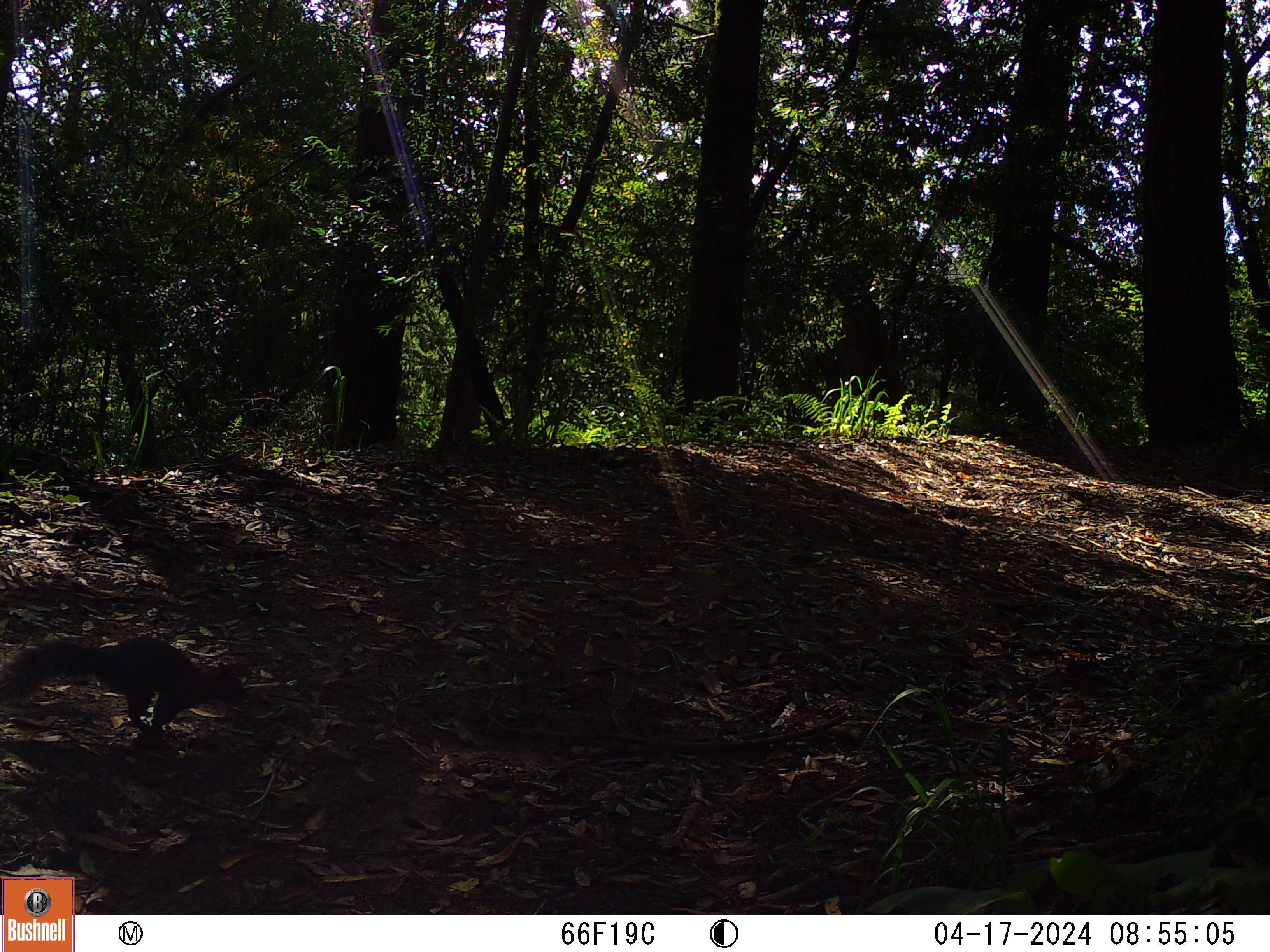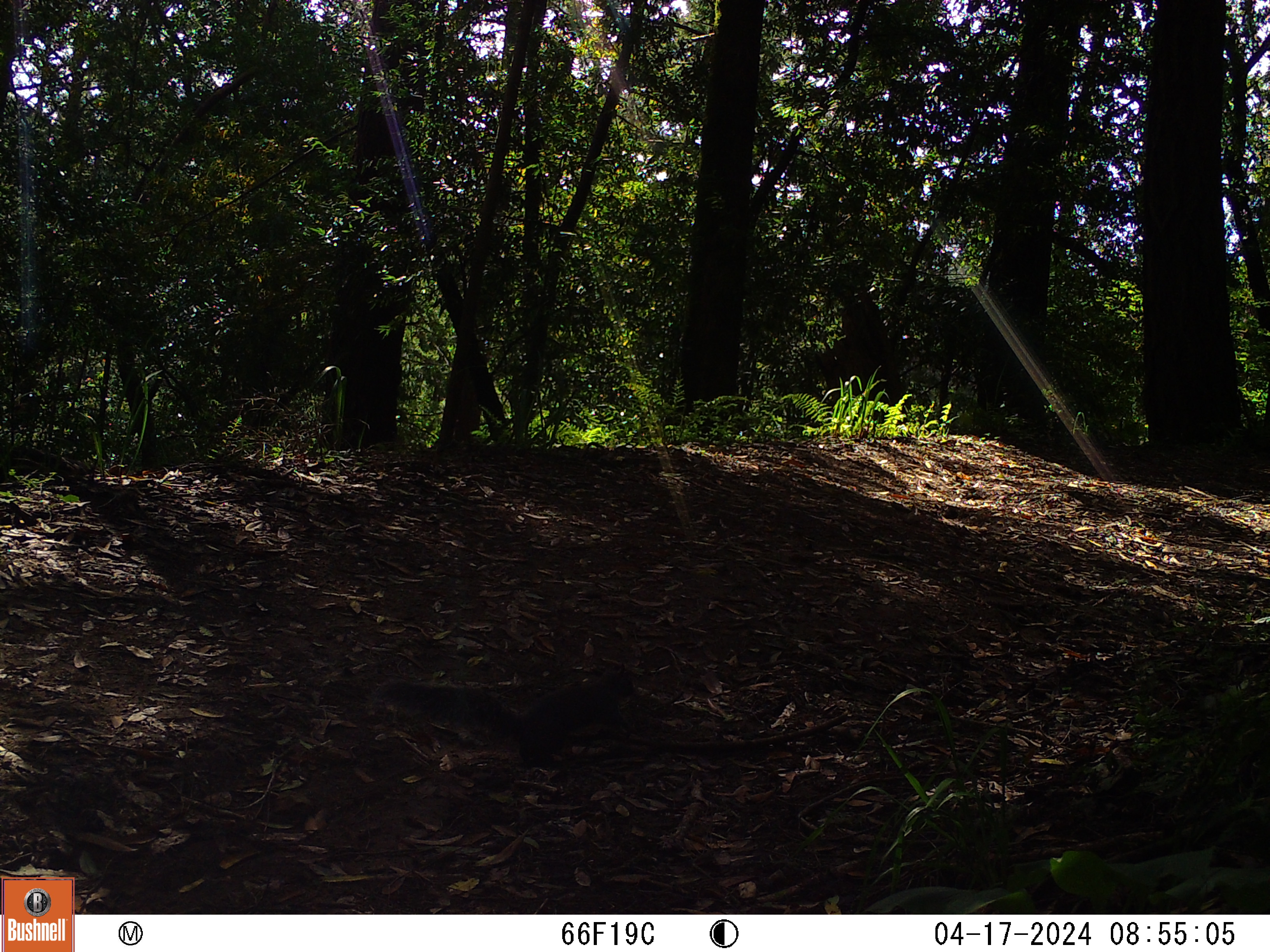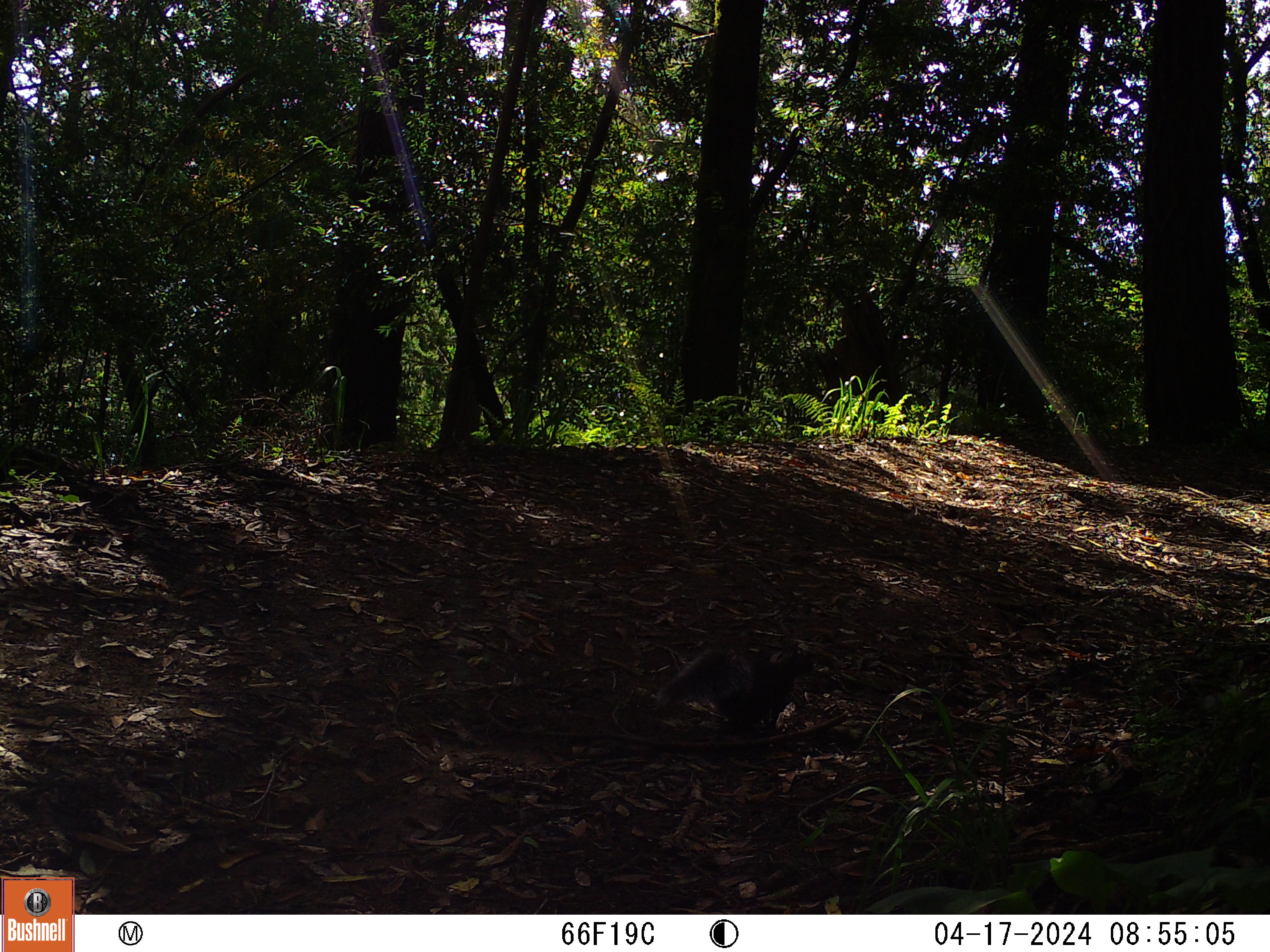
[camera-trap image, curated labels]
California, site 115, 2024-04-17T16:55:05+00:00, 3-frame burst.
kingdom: Animalia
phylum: Chordata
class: Mammalia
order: Rodentia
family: Sciuridae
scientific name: Sciuridae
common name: squirrel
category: unknown squirrel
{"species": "unknown squirrel (squirrel) (Sciuridae)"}